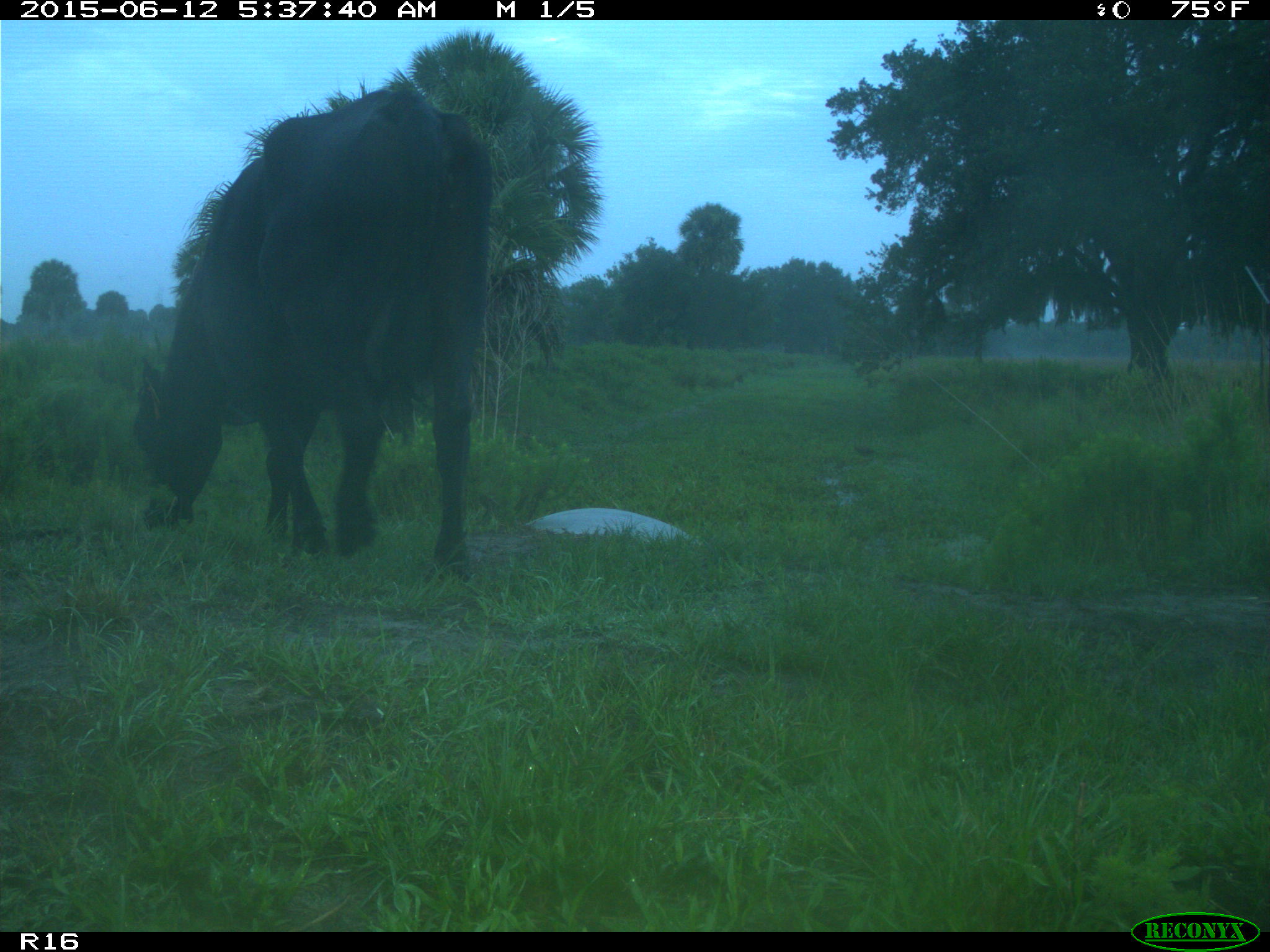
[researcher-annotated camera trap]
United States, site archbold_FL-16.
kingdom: Animalia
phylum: Chordata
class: Mammalia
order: Artiodactyla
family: Bovidae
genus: Bos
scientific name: Bos taurus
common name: domestic cow